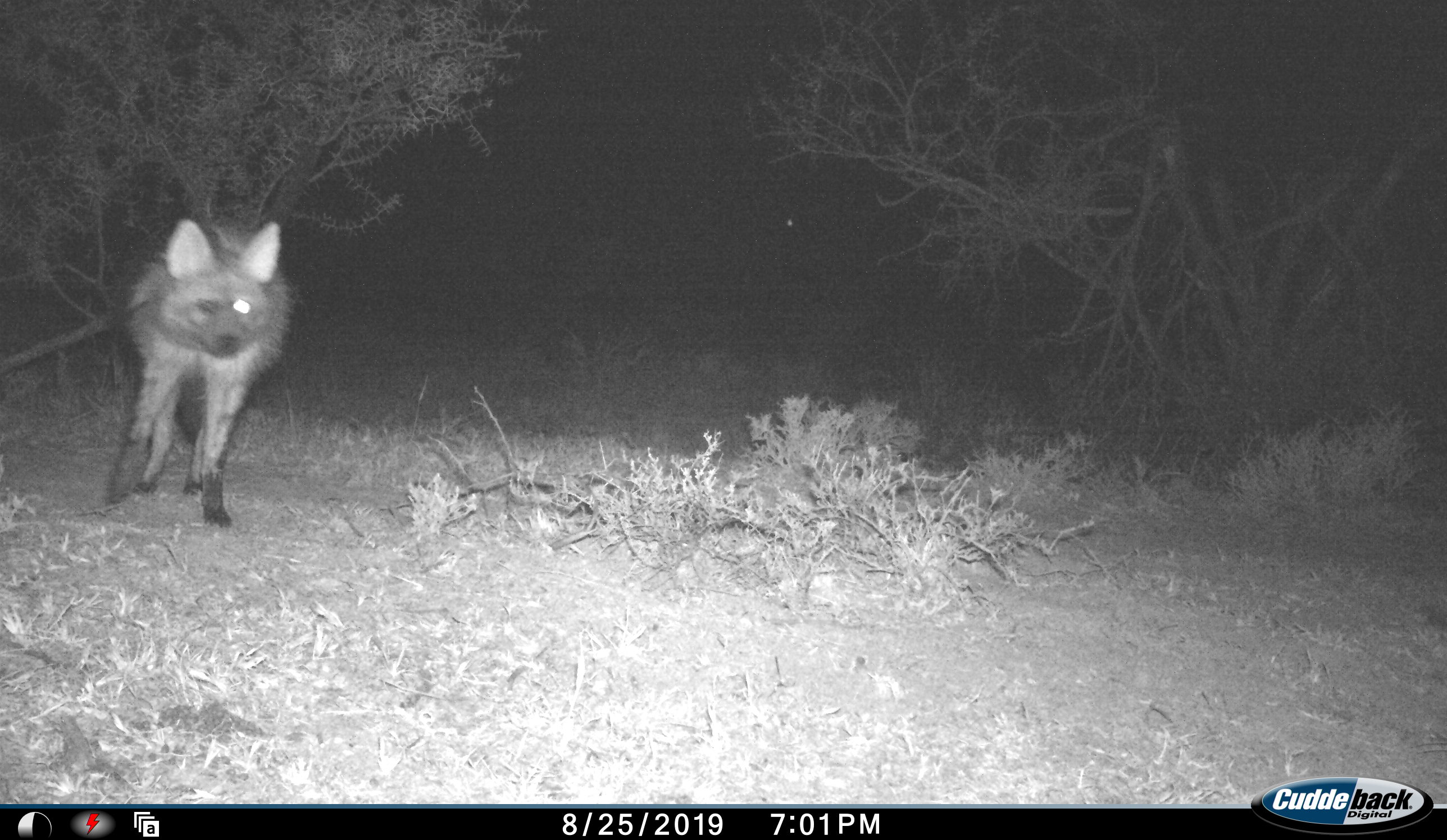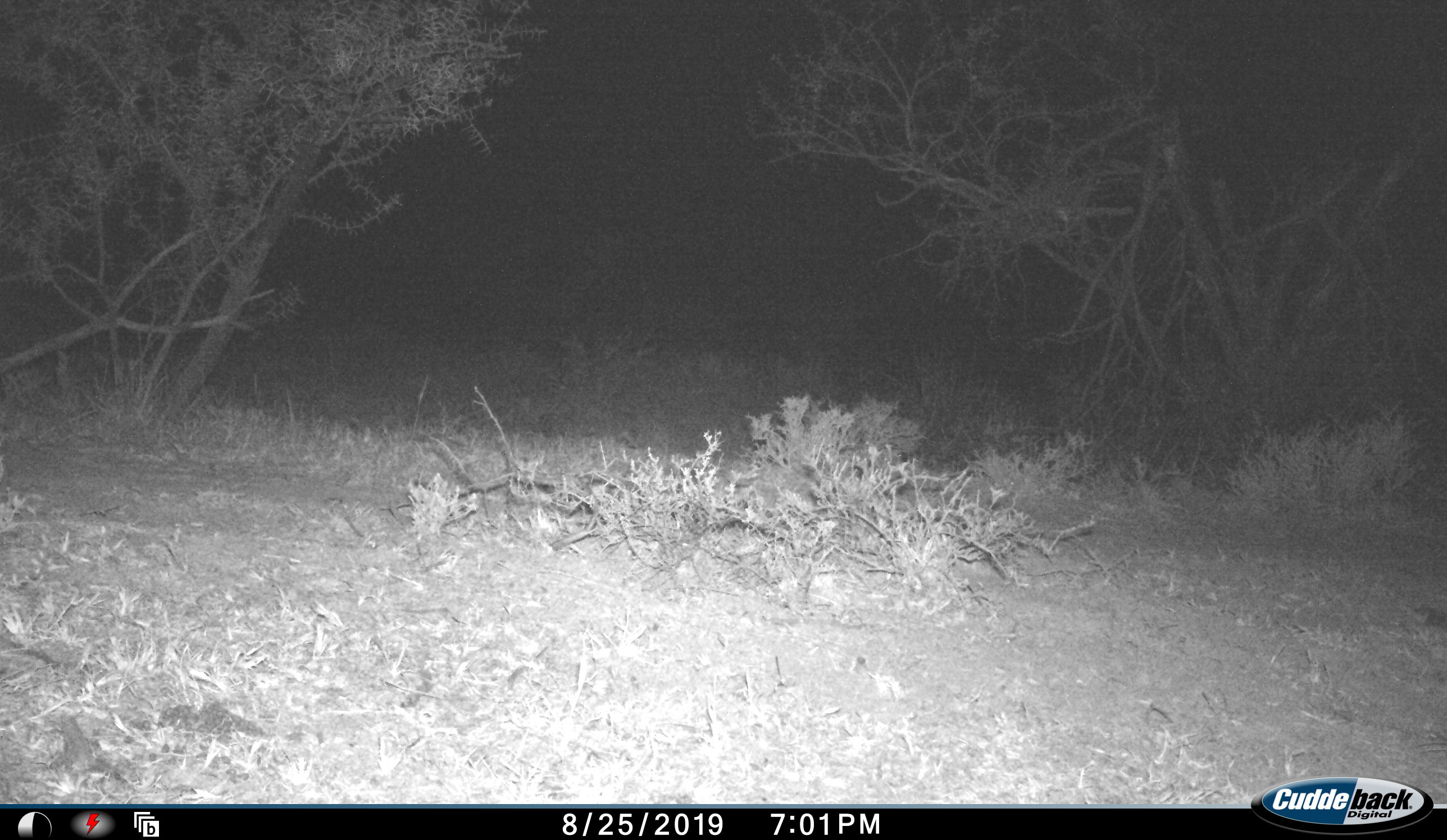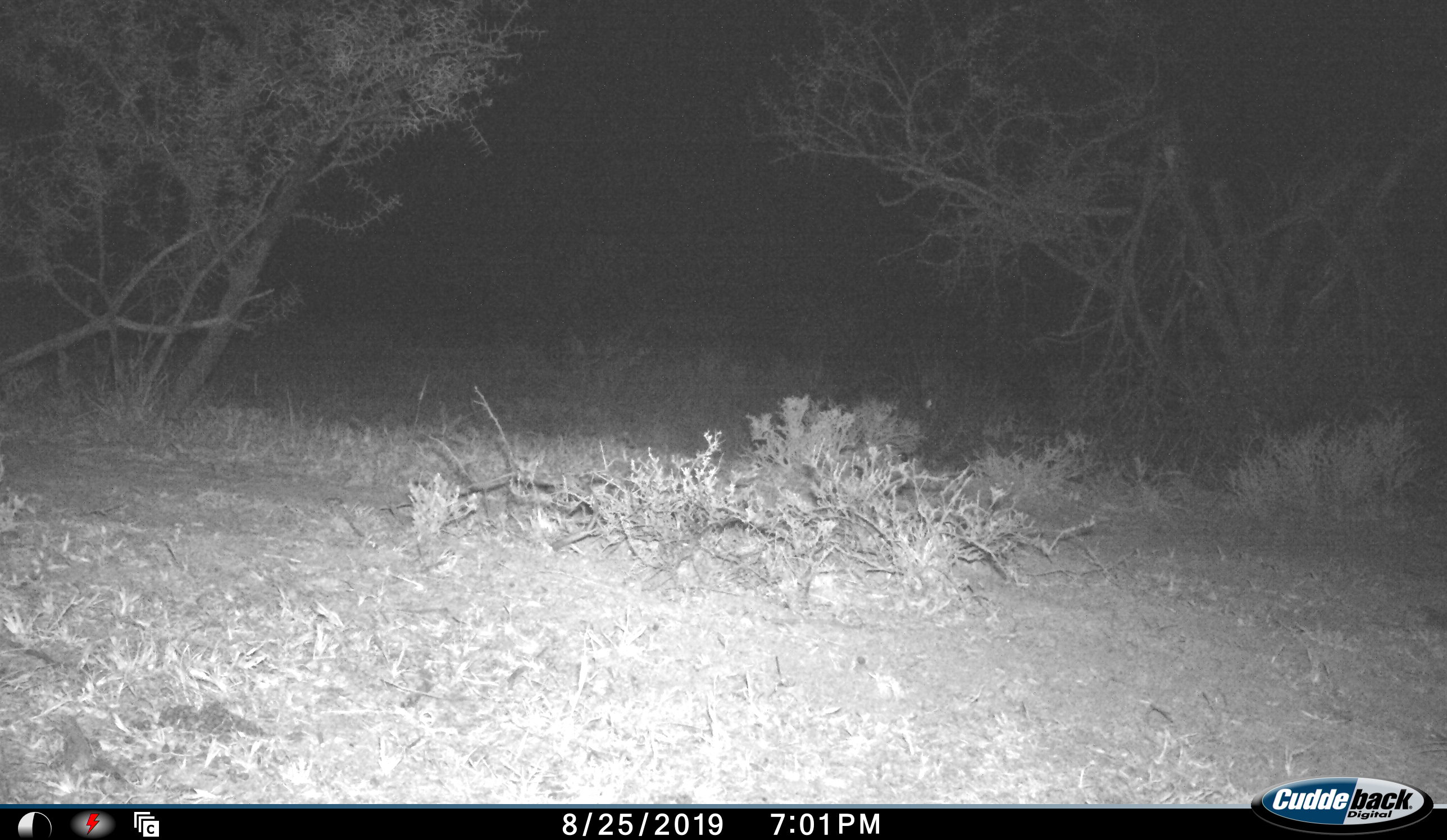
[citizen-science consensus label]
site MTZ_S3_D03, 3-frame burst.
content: unidentified animal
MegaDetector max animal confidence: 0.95